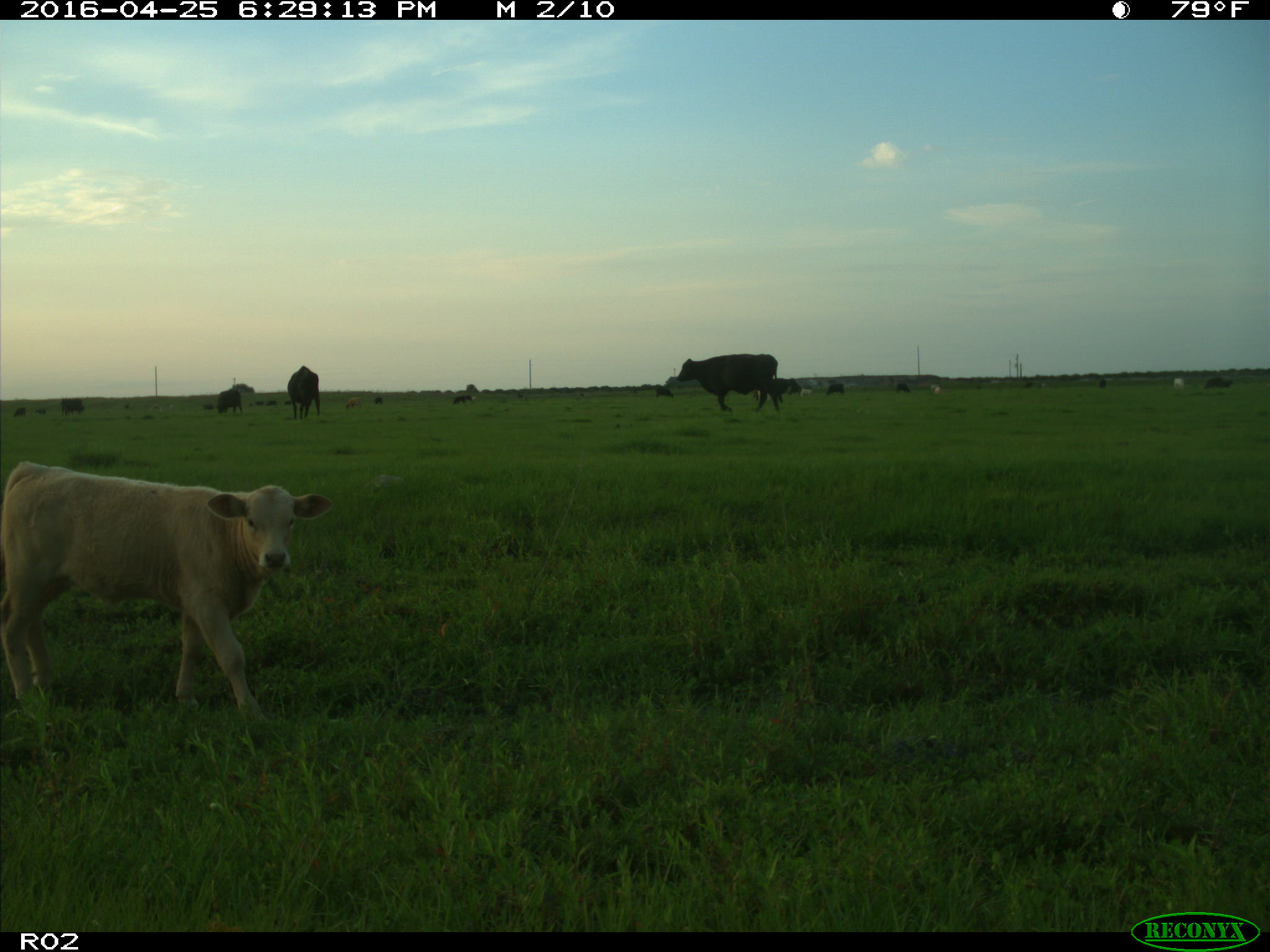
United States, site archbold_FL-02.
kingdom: Animalia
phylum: Chordata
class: Mammalia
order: Artiodactyla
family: Bovidae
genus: Bos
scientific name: Bos taurus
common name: domestic cow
Bos taurus (domestic cow).